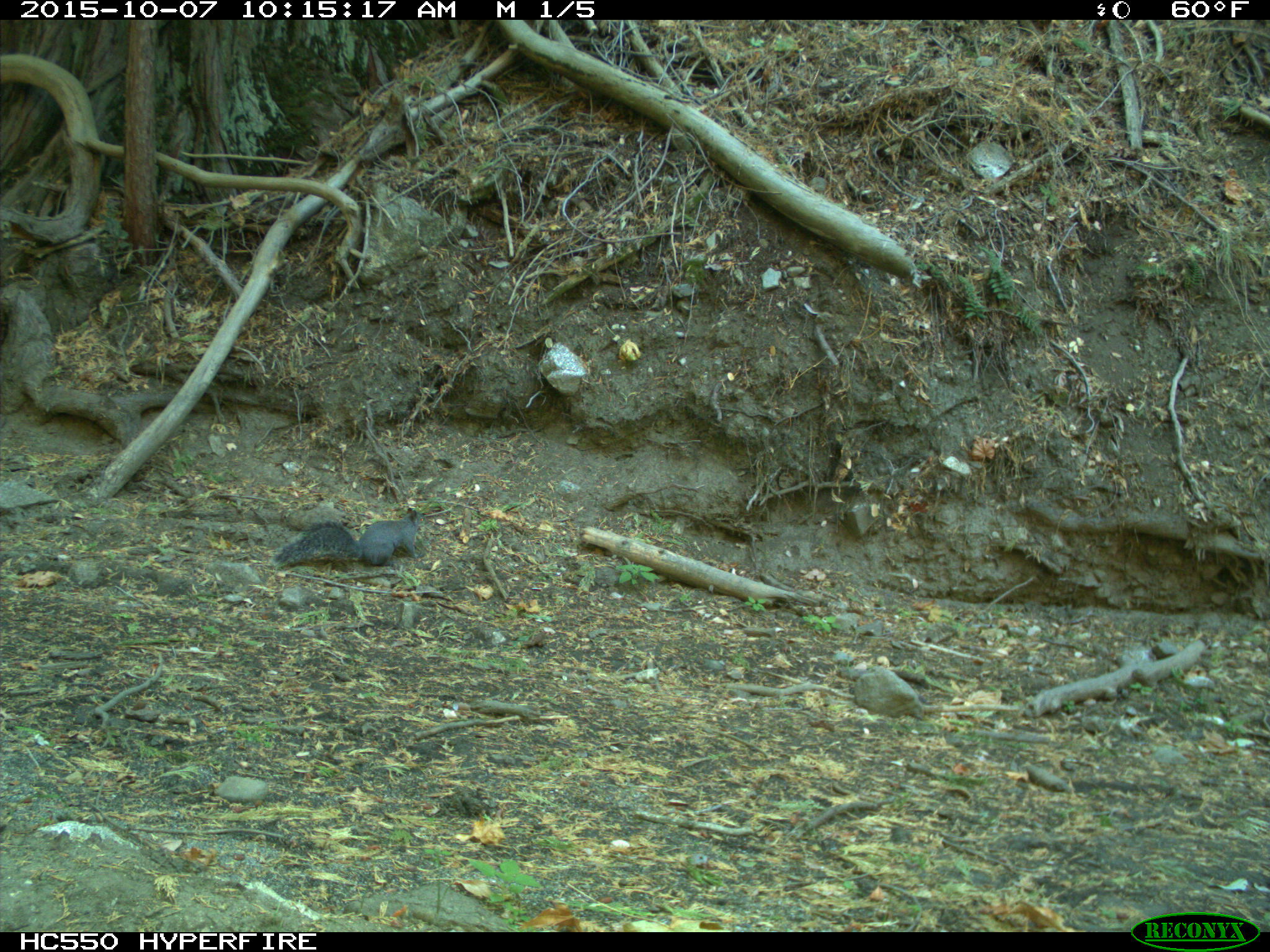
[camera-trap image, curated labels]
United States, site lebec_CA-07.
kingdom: Animalia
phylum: Chordata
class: Mammalia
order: Rodentia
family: Sciuridae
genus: Sciurus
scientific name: Sciurus carolinensis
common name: eastern gray squirrel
Sciurus carolinensis (eastern gray squirrel).